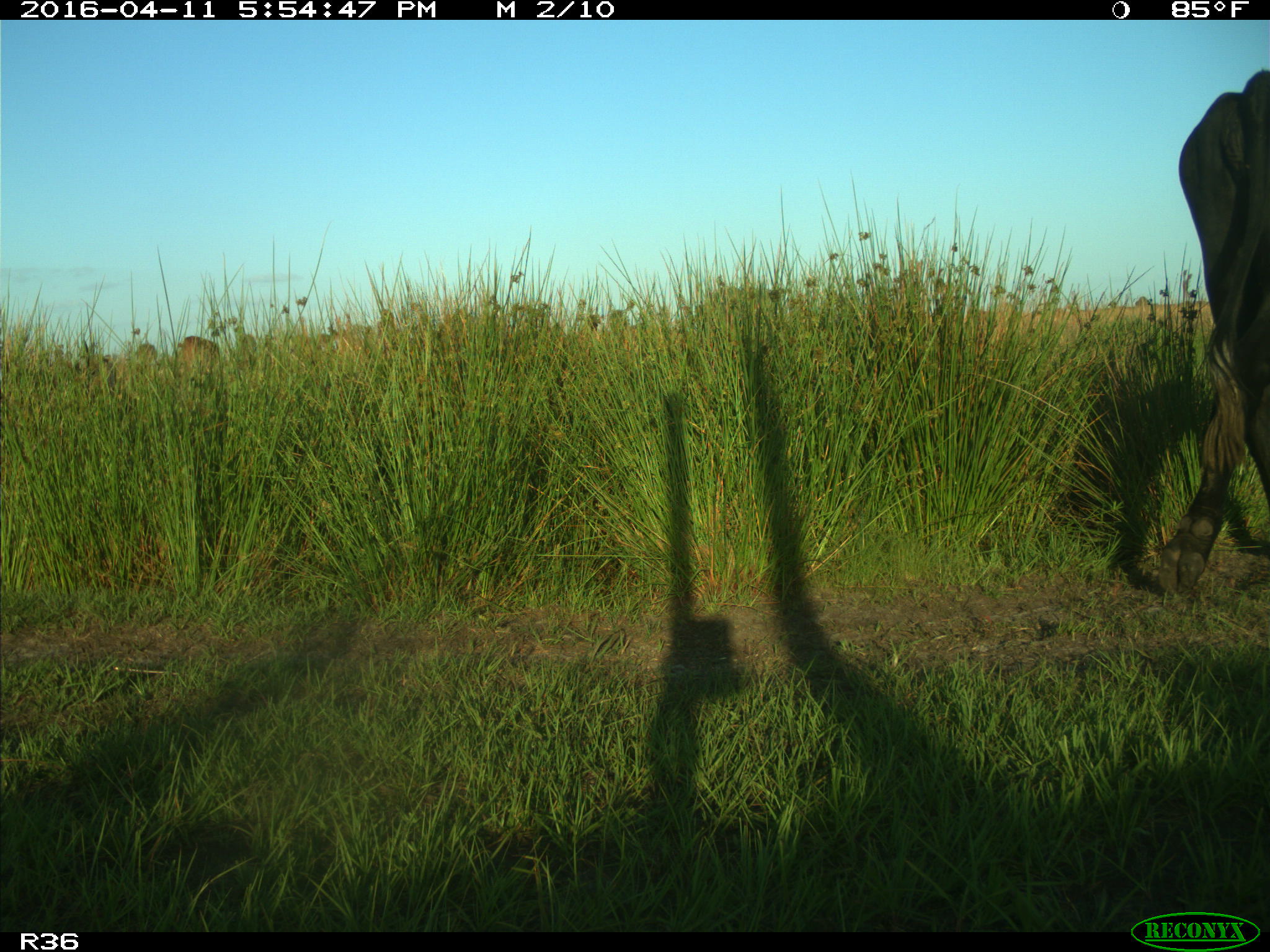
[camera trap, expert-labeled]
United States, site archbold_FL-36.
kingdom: Animalia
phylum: Chordata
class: Mammalia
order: Artiodactyla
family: Bovidae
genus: Bos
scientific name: Bos taurus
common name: domestic cow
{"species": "Bos taurus (domestic cow)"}